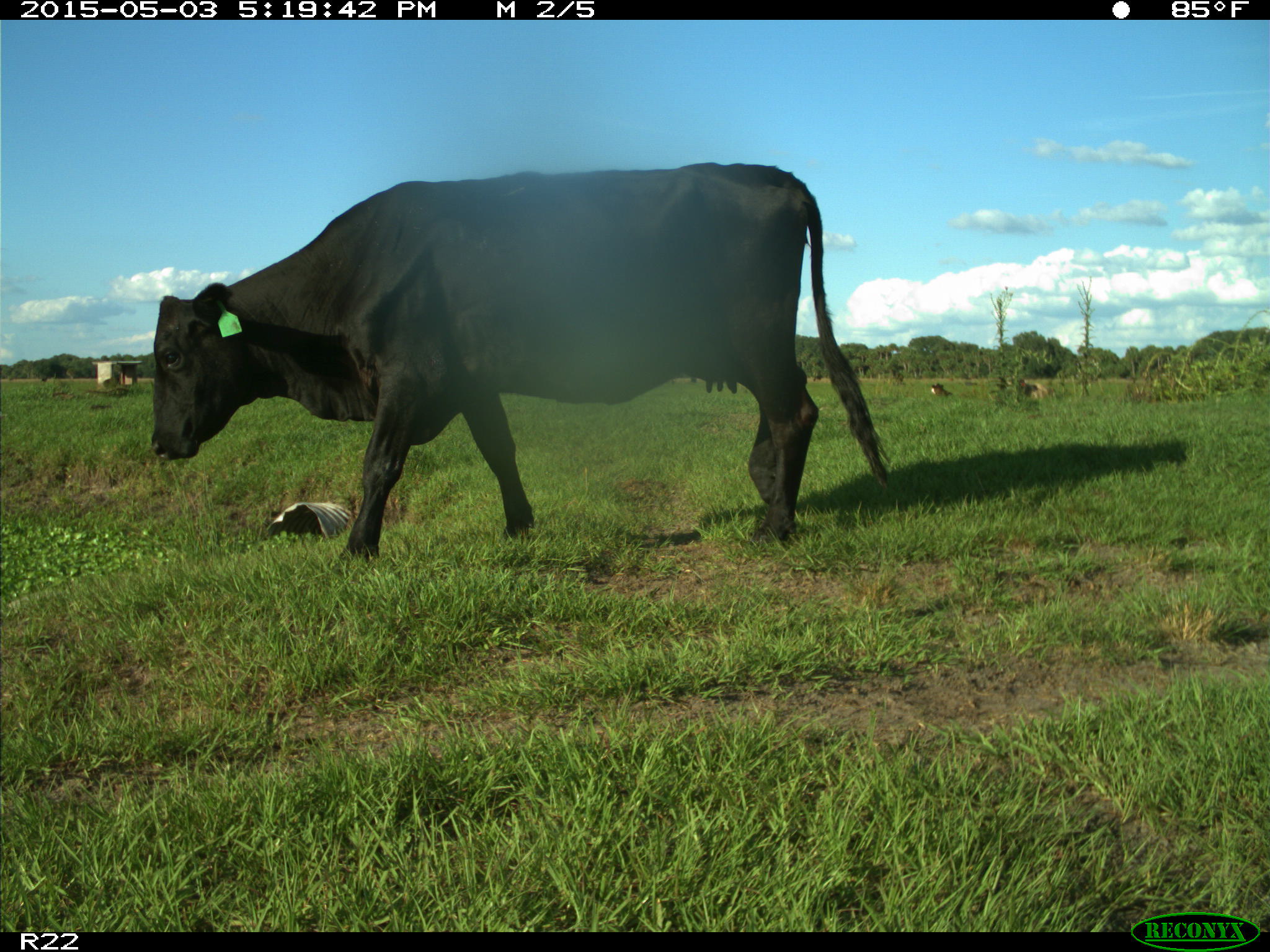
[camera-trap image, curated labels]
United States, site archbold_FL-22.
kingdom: Animalia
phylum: Chordata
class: Mammalia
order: Artiodactyla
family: Bovidae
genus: Bos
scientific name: Bos taurus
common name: domestic cow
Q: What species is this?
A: Bos taurus (domestic cow).